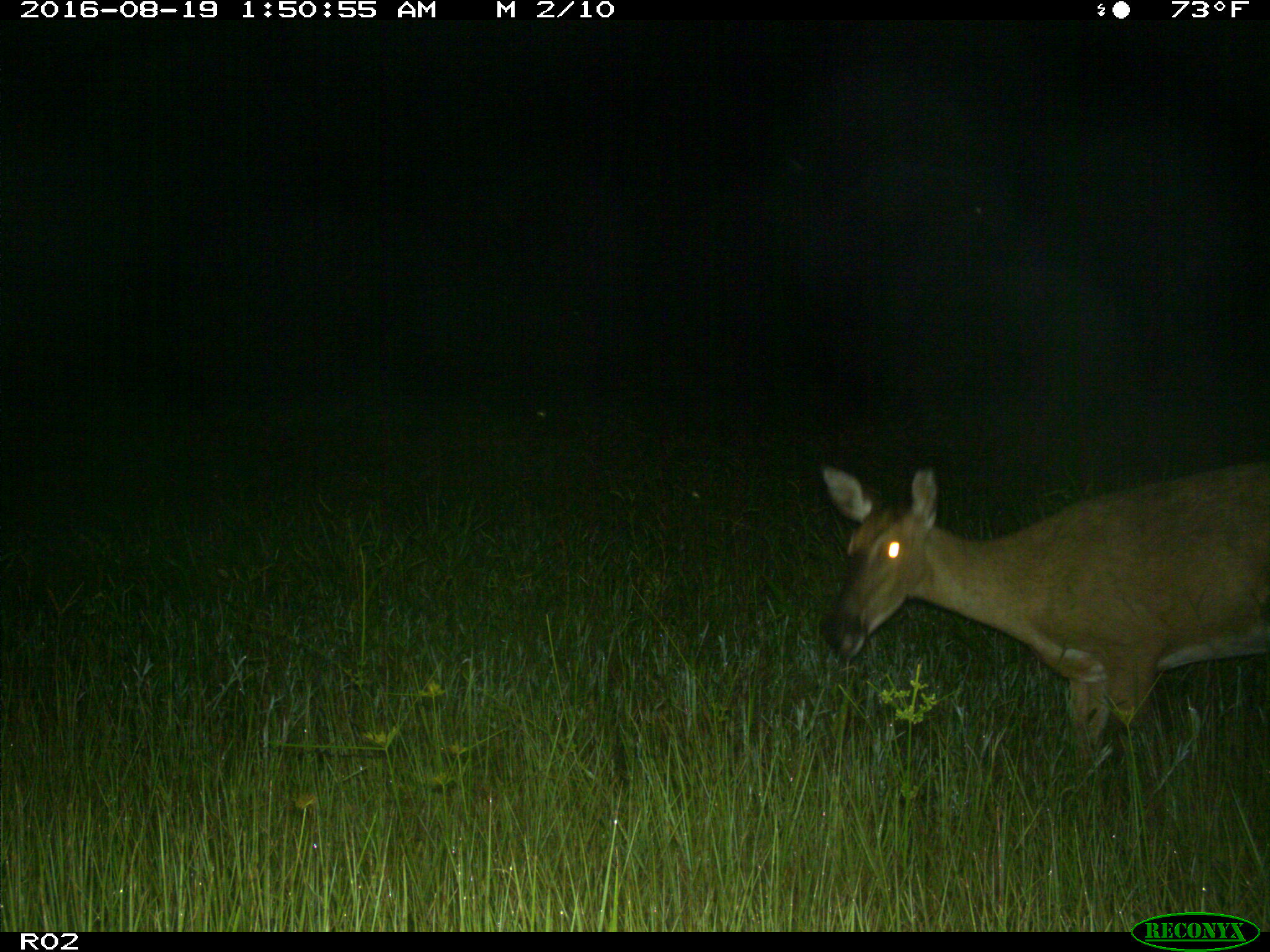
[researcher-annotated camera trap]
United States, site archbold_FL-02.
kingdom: Animalia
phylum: Chordata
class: Mammalia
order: Artiodactyla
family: Cervidae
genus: Odocoileus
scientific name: Odocoileus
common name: deer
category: unidentified deer